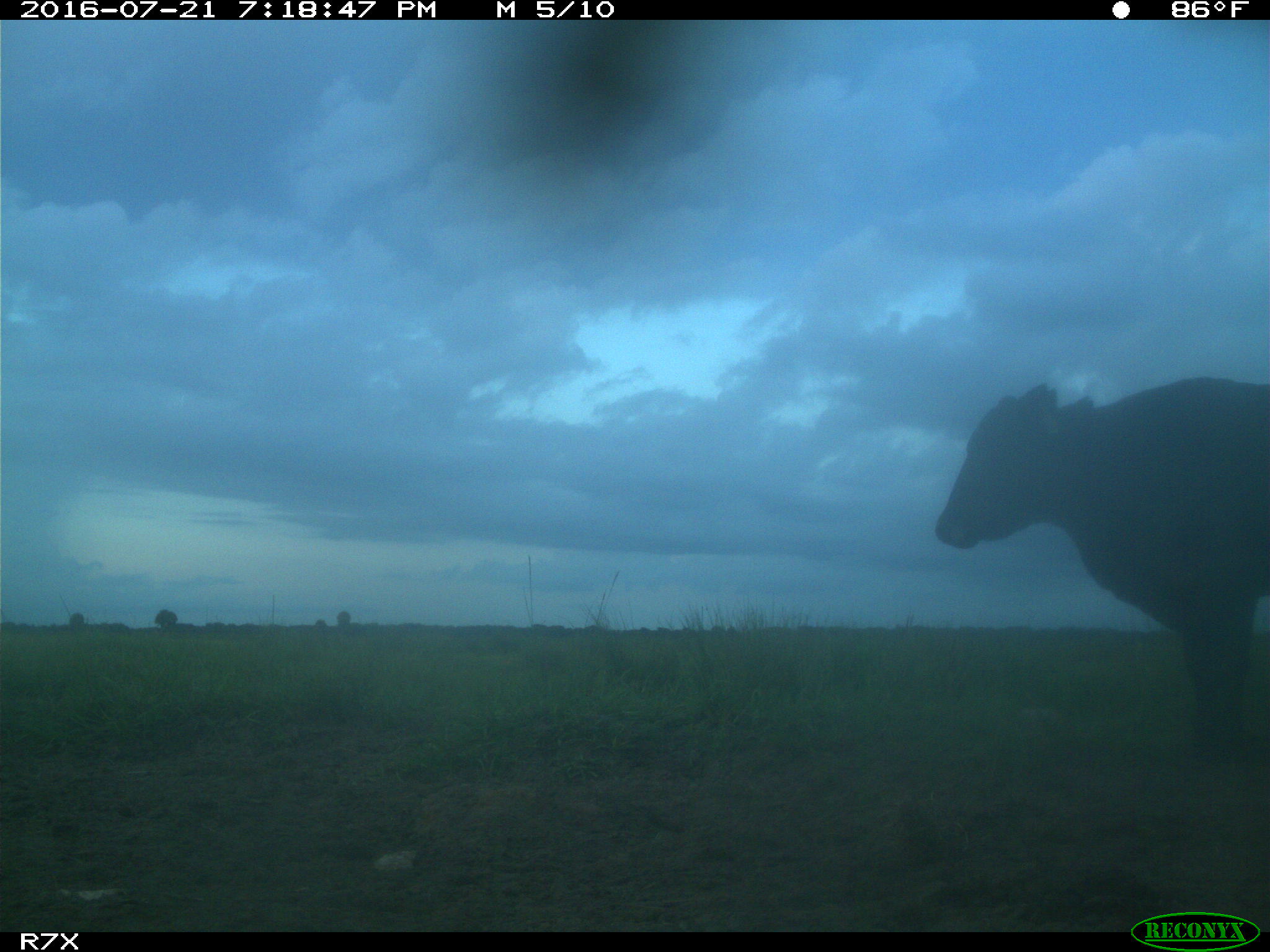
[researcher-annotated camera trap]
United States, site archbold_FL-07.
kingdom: Animalia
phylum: Chordata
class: Mammalia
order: Artiodactyla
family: Bovidae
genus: Bos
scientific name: Bos taurus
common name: domestic cow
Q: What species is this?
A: Bos taurus (domestic cow).